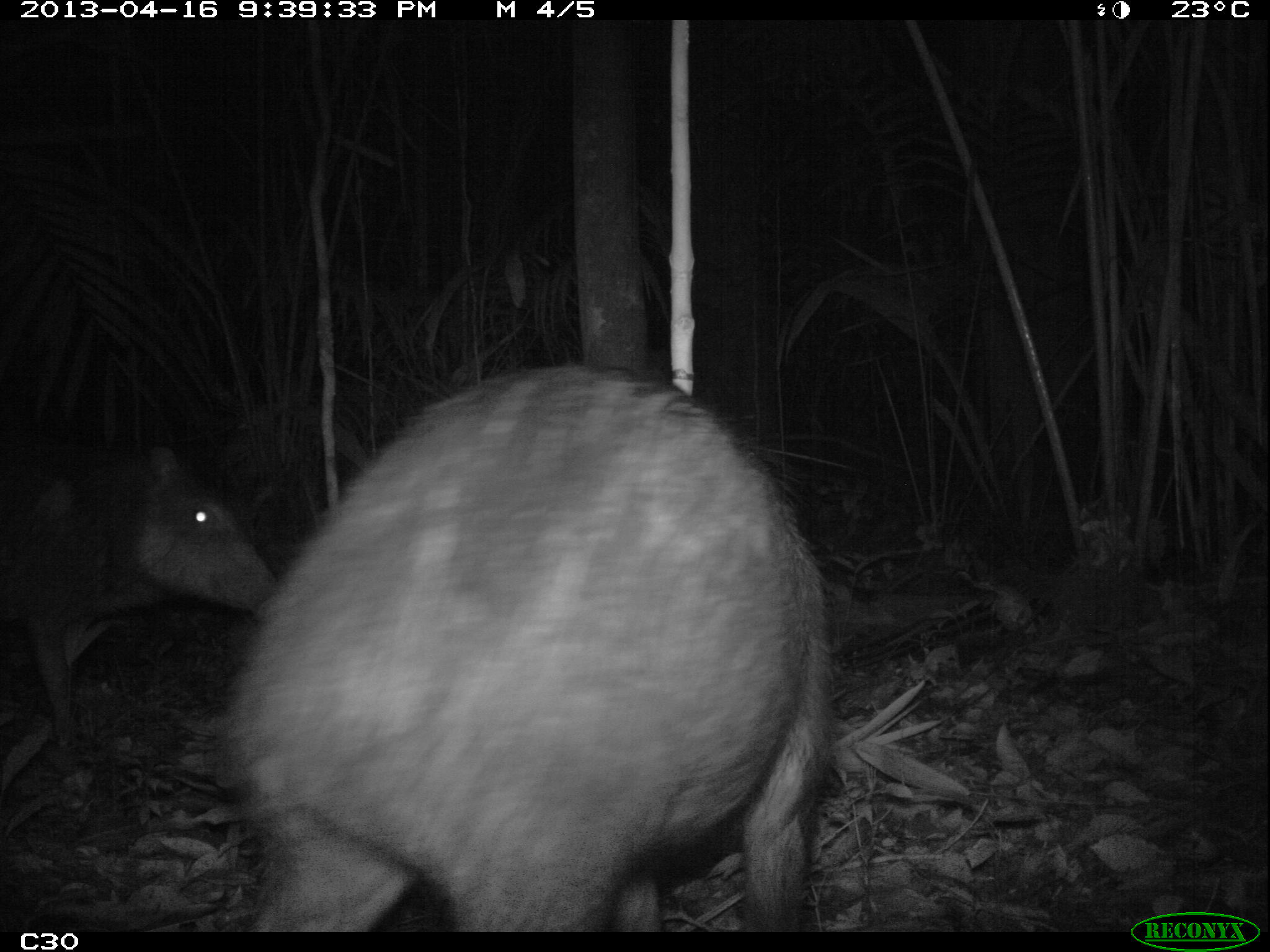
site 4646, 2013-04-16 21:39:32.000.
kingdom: Animalia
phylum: Chordata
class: Mammalia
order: Artiodactyla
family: Tayassuidae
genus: Tayassu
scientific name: Tayassu pecari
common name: white-lipped peccary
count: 5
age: adult